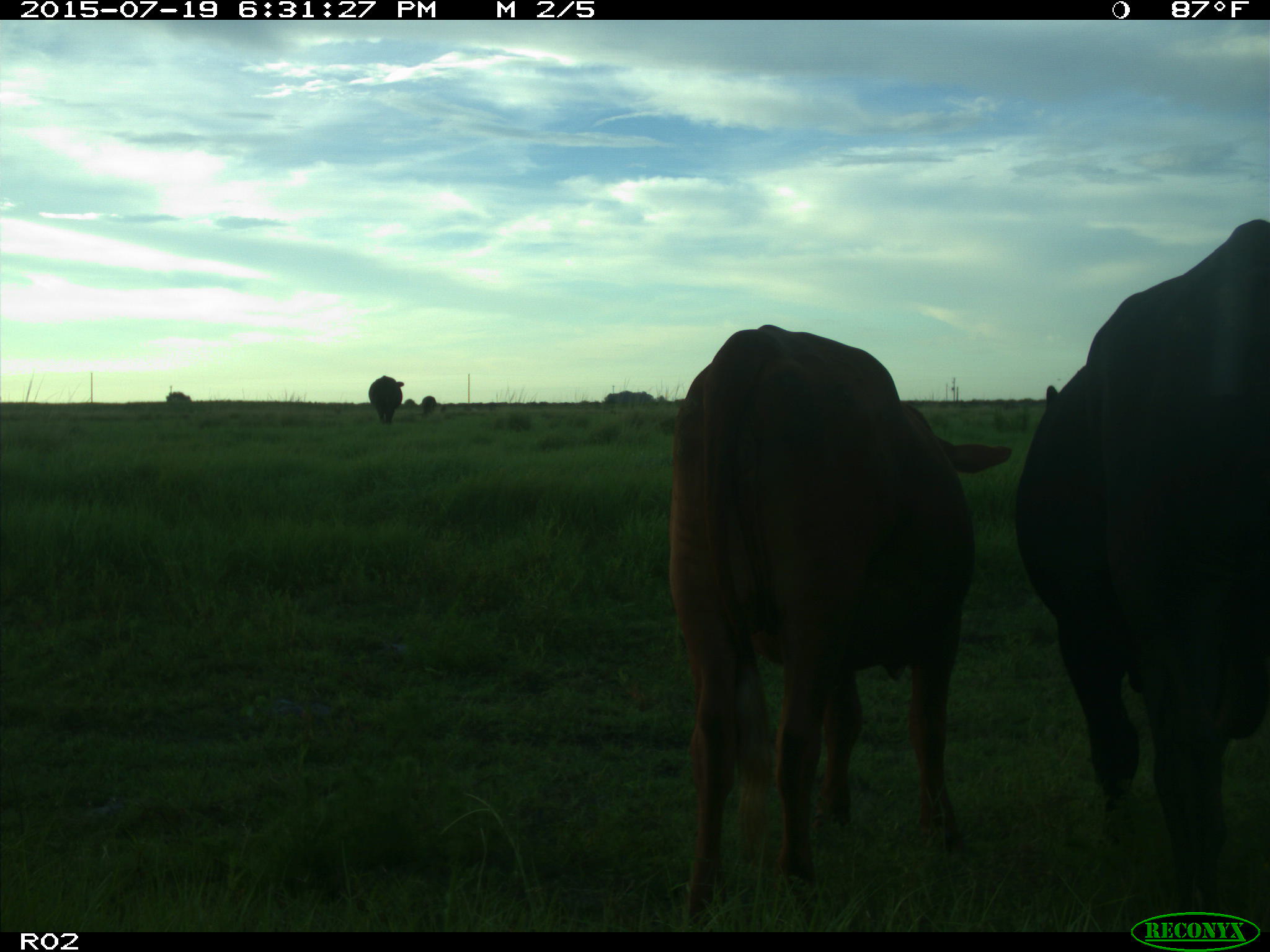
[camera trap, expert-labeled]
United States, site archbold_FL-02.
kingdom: Animalia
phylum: Chordata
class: Mammalia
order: Artiodactyla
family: Bovidae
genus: Bos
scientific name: Bos taurus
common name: domestic cow